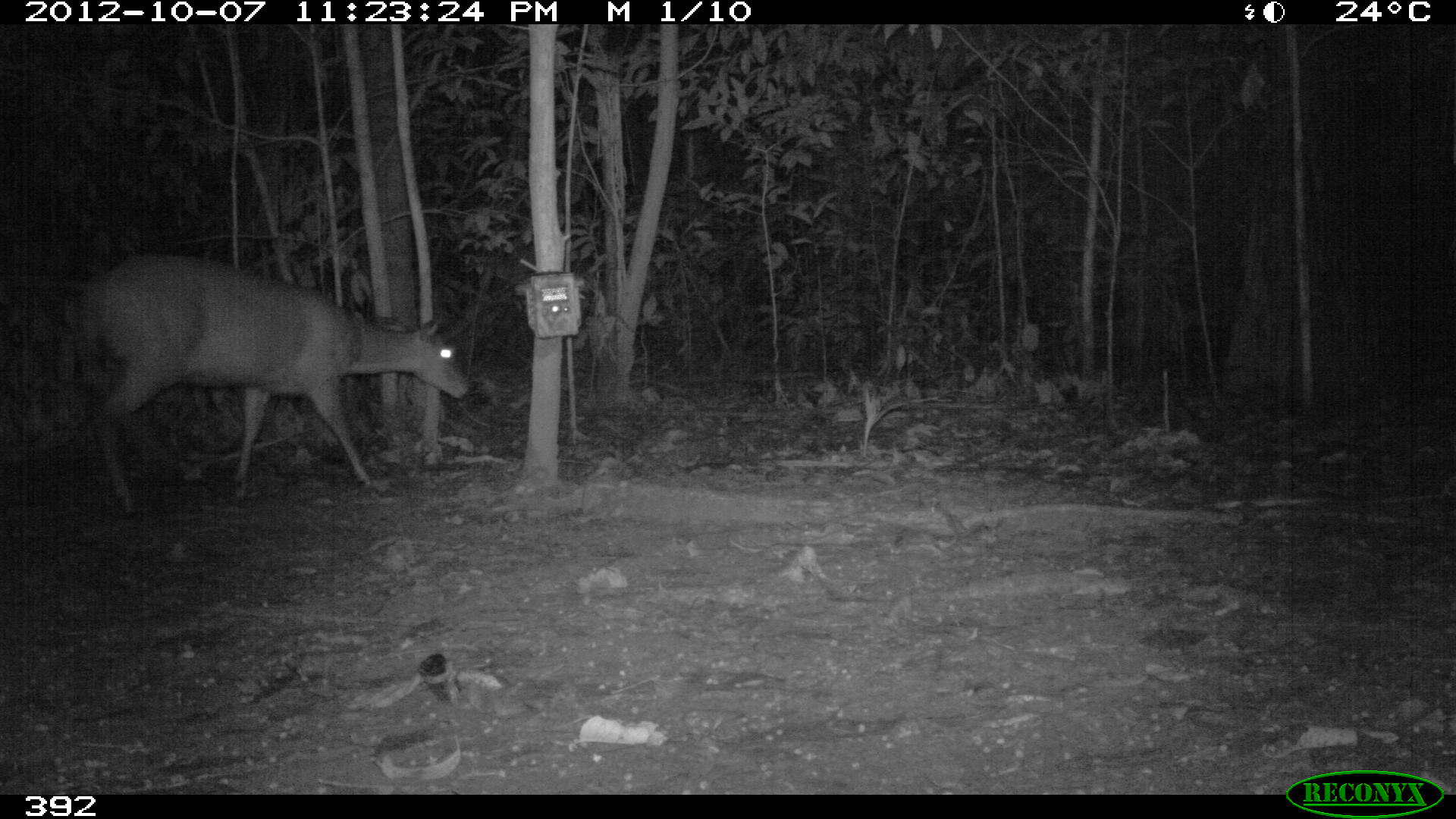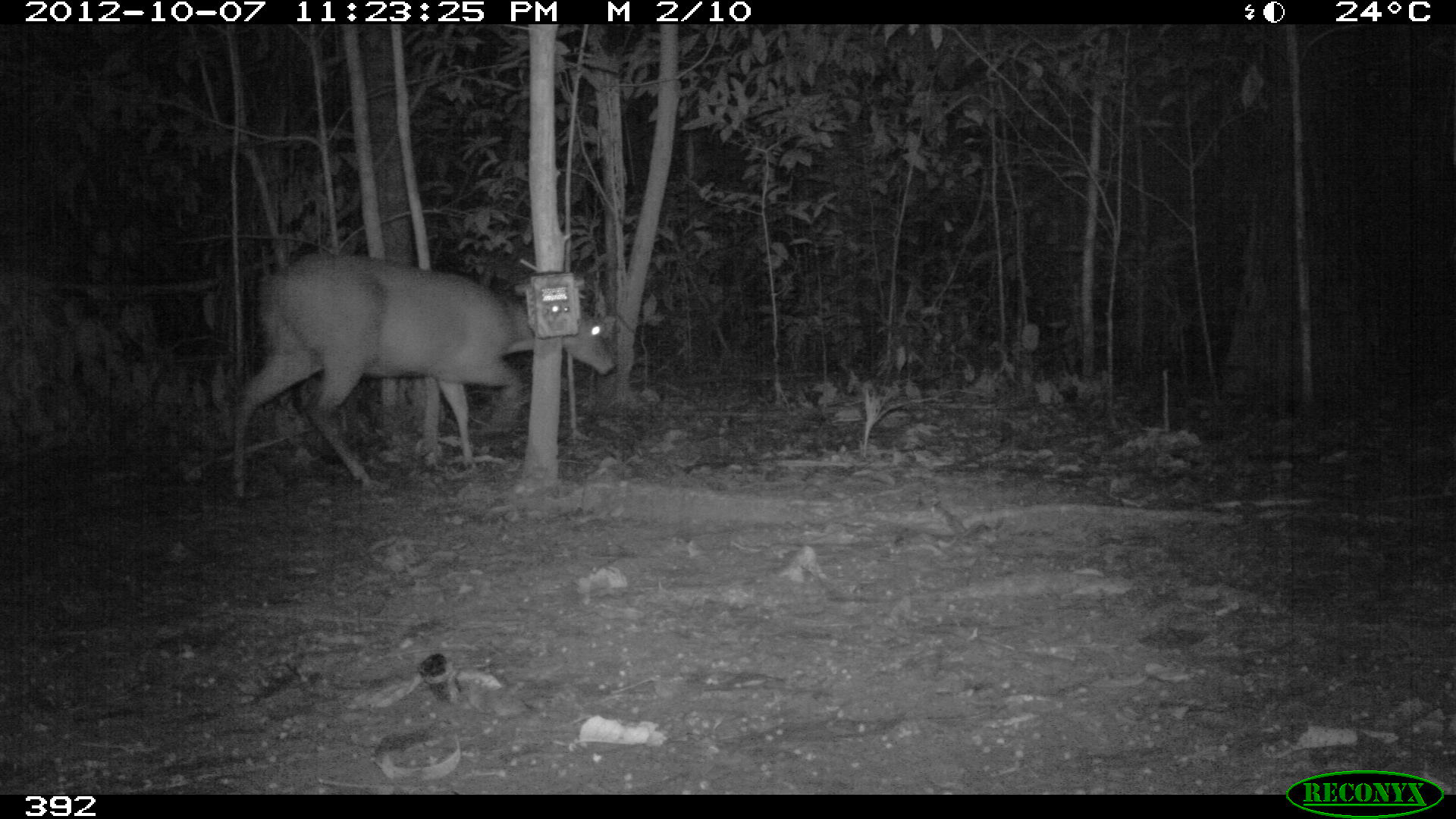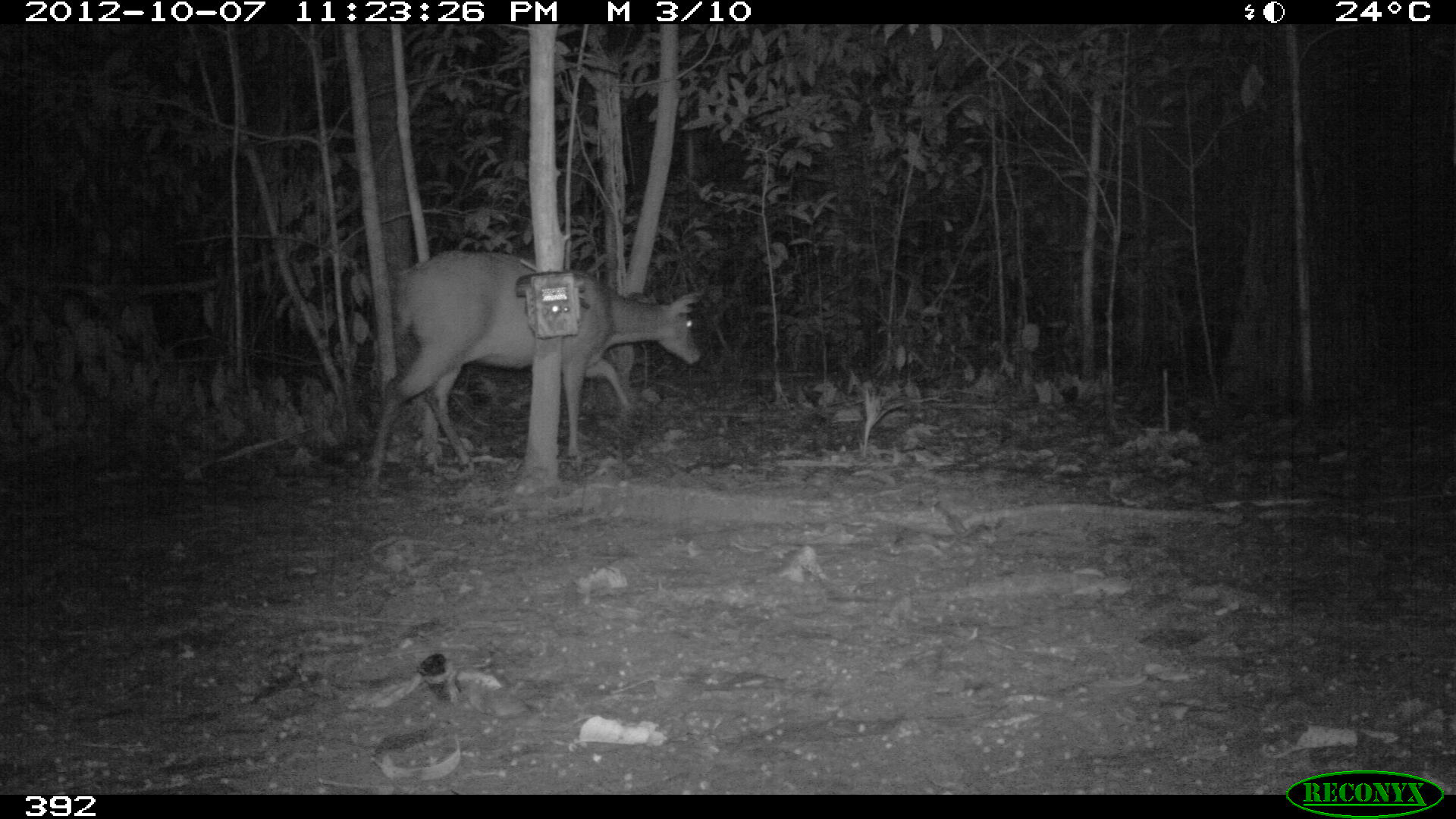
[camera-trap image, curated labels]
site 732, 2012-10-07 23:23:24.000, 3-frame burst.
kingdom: Animalia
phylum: Chordata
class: Mammalia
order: Artiodactyla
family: Cervidae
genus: Mazama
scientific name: Mazama americana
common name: red brocket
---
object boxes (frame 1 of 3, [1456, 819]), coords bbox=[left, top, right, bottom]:
mazama americana: bbox=[79, 249, 471, 516]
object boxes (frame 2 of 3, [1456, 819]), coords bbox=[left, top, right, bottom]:
mazama americana: bbox=[227, 249, 617, 500]